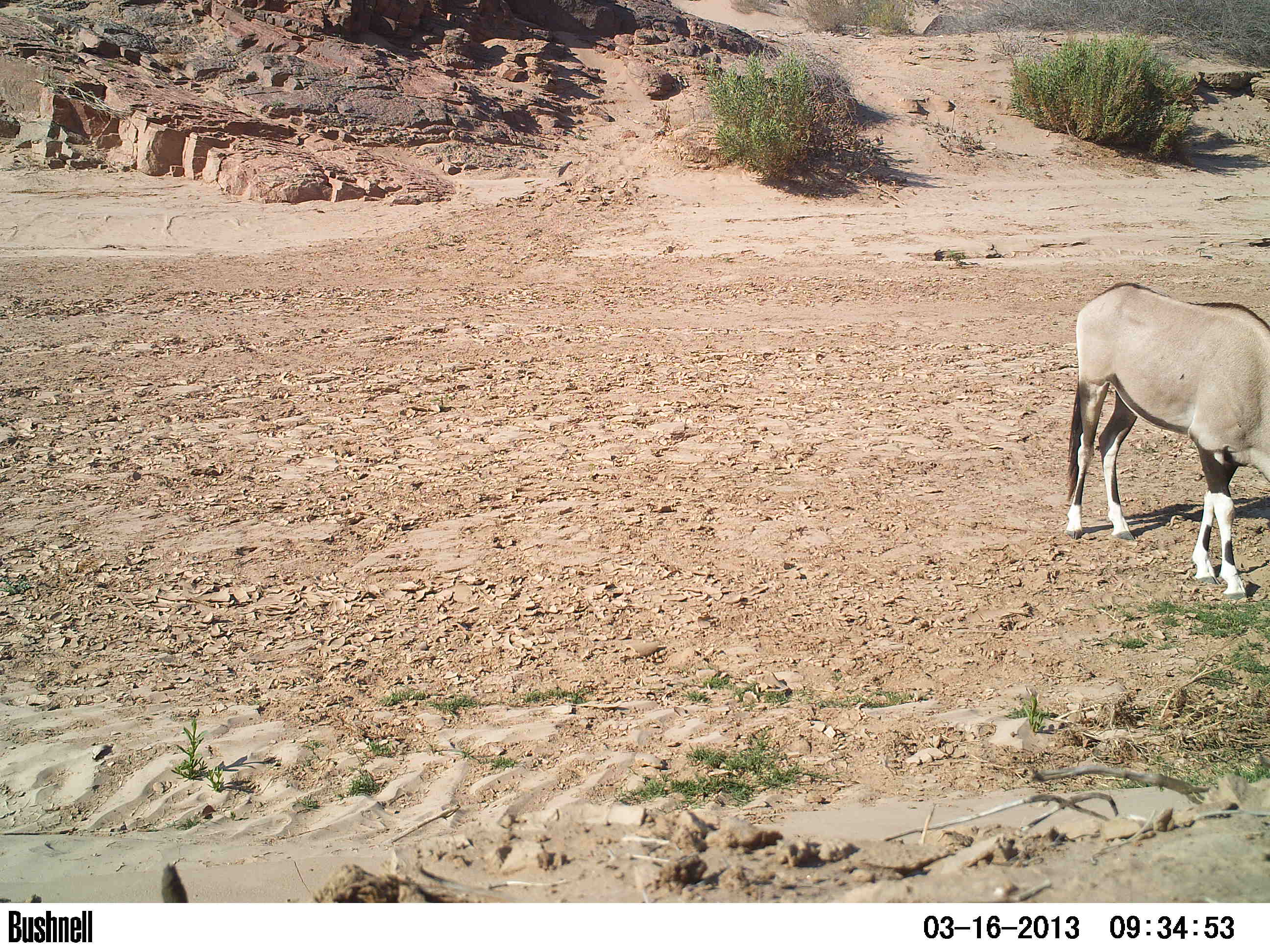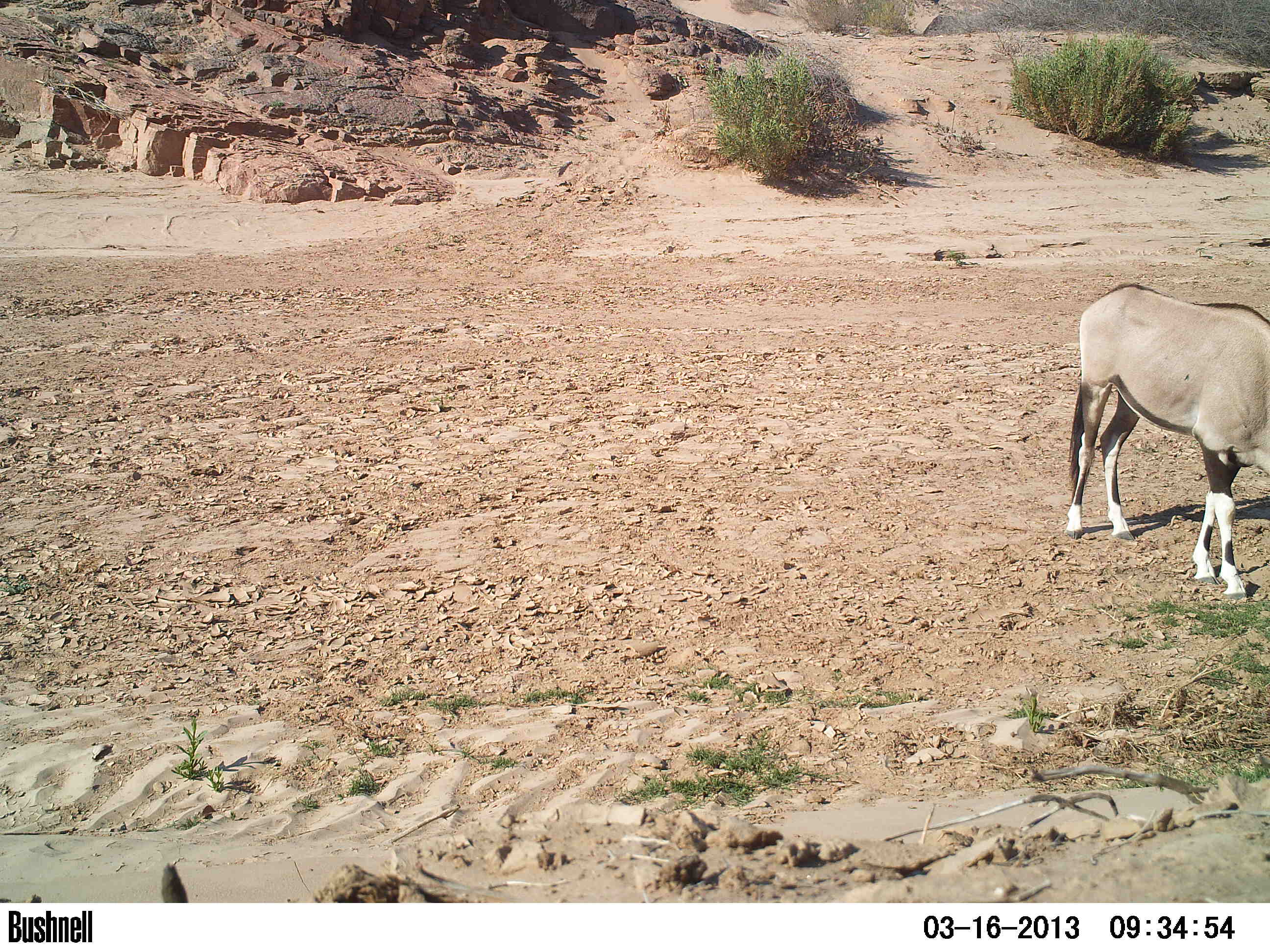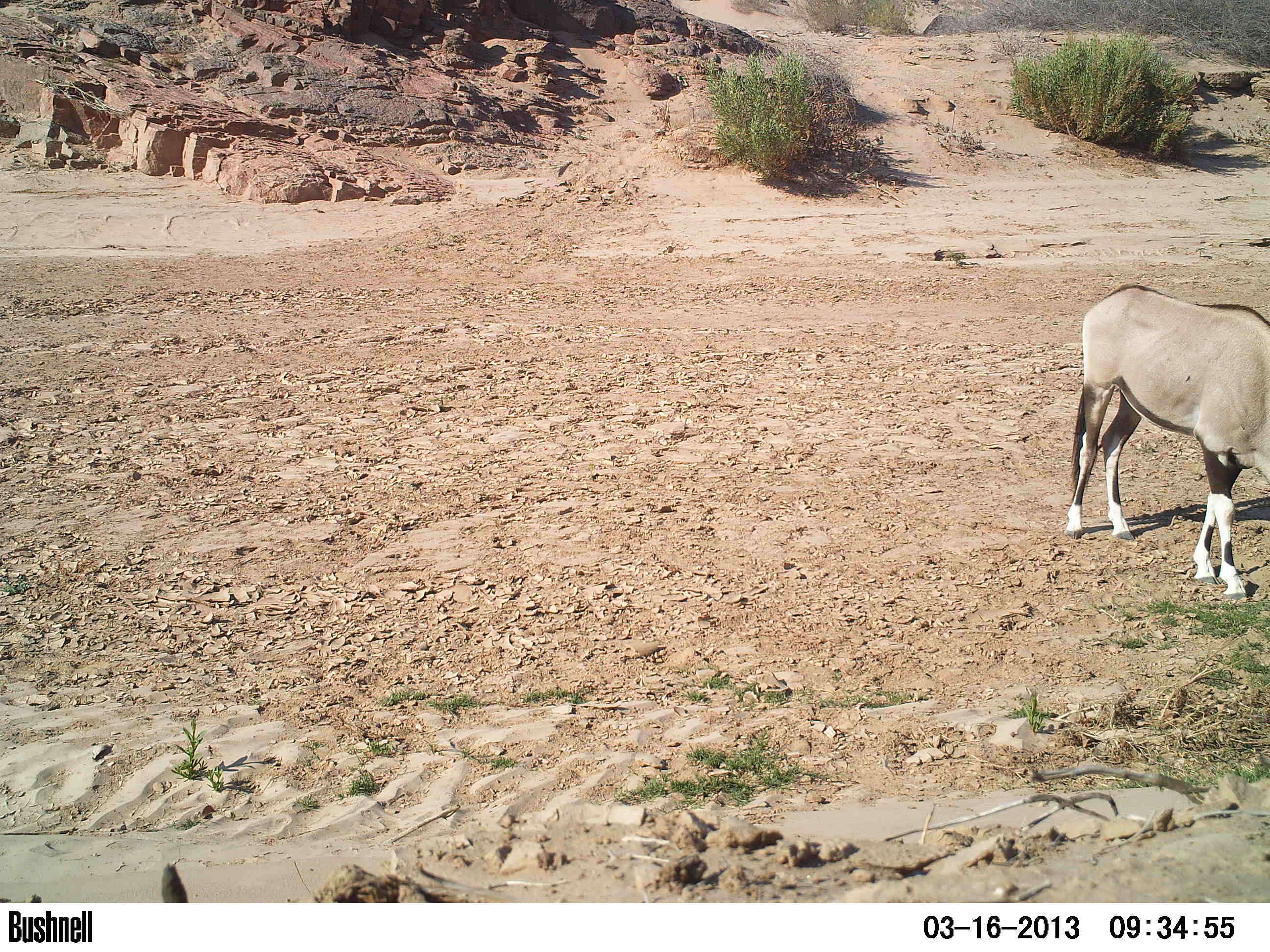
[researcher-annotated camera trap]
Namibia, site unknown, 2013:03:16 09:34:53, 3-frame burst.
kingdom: Animalia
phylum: Chordata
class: Mammalia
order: Artiodactyla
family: Bovidae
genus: Oryx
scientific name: Oryx gazella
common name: gemsbok